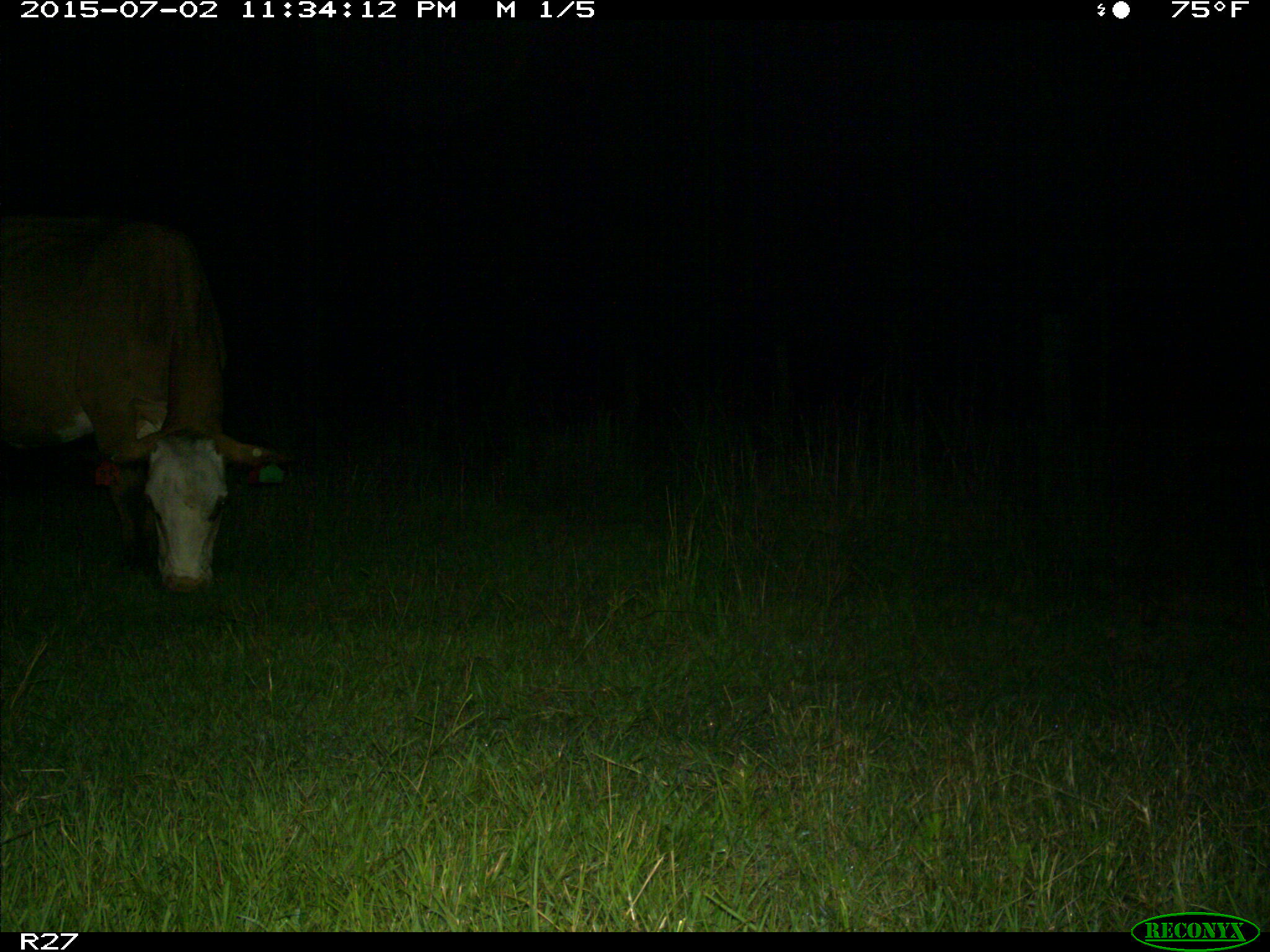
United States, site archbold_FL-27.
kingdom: Animalia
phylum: Chordata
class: Mammalia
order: Artiodactyla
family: Bovidae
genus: Bos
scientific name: Bos taurus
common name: domestic cow